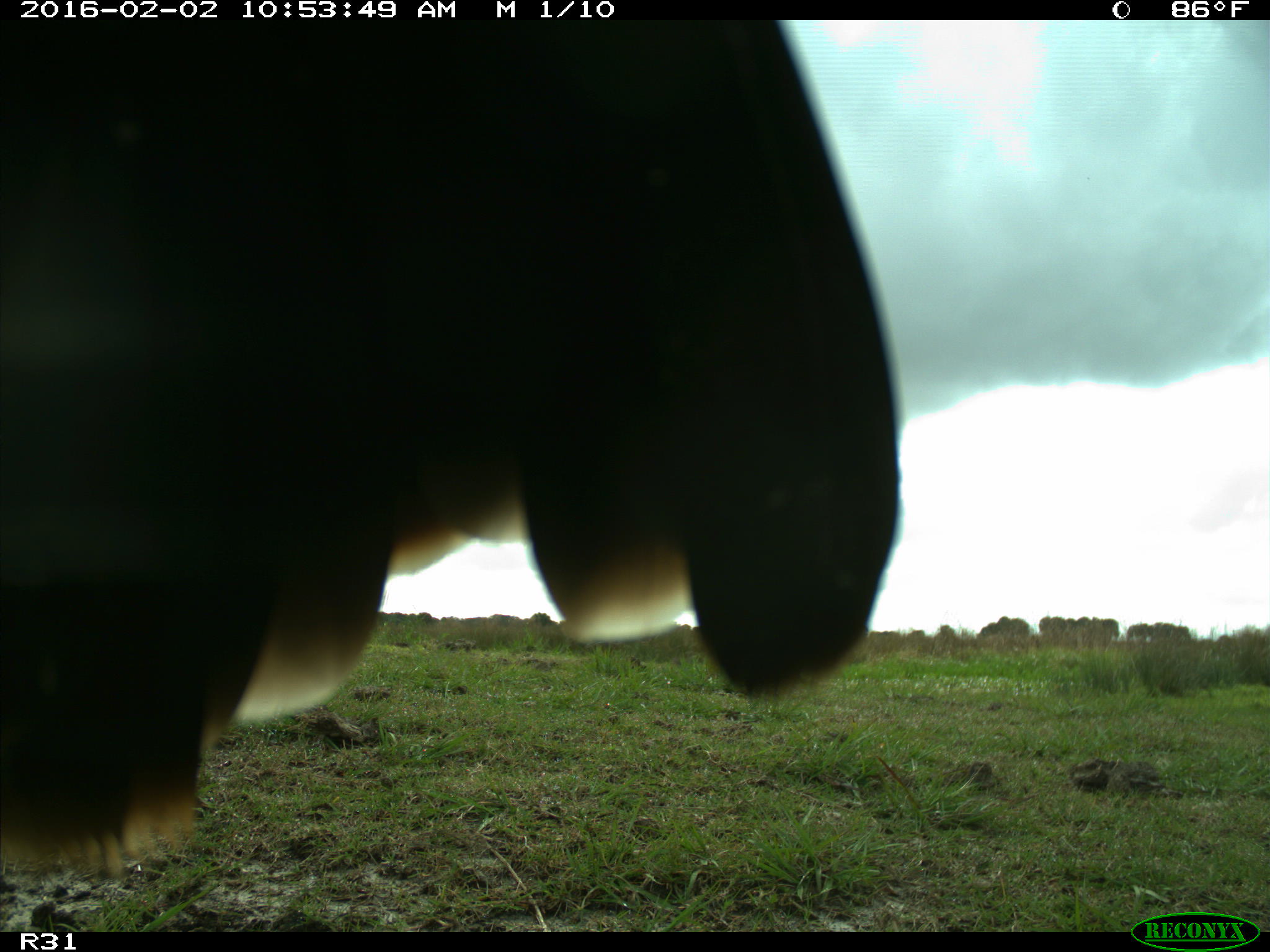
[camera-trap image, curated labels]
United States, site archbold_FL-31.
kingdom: Animalia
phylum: Chordata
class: Aves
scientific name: Aves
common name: birds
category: unidentified bird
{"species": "unidentified bird (birds) (Aves)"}